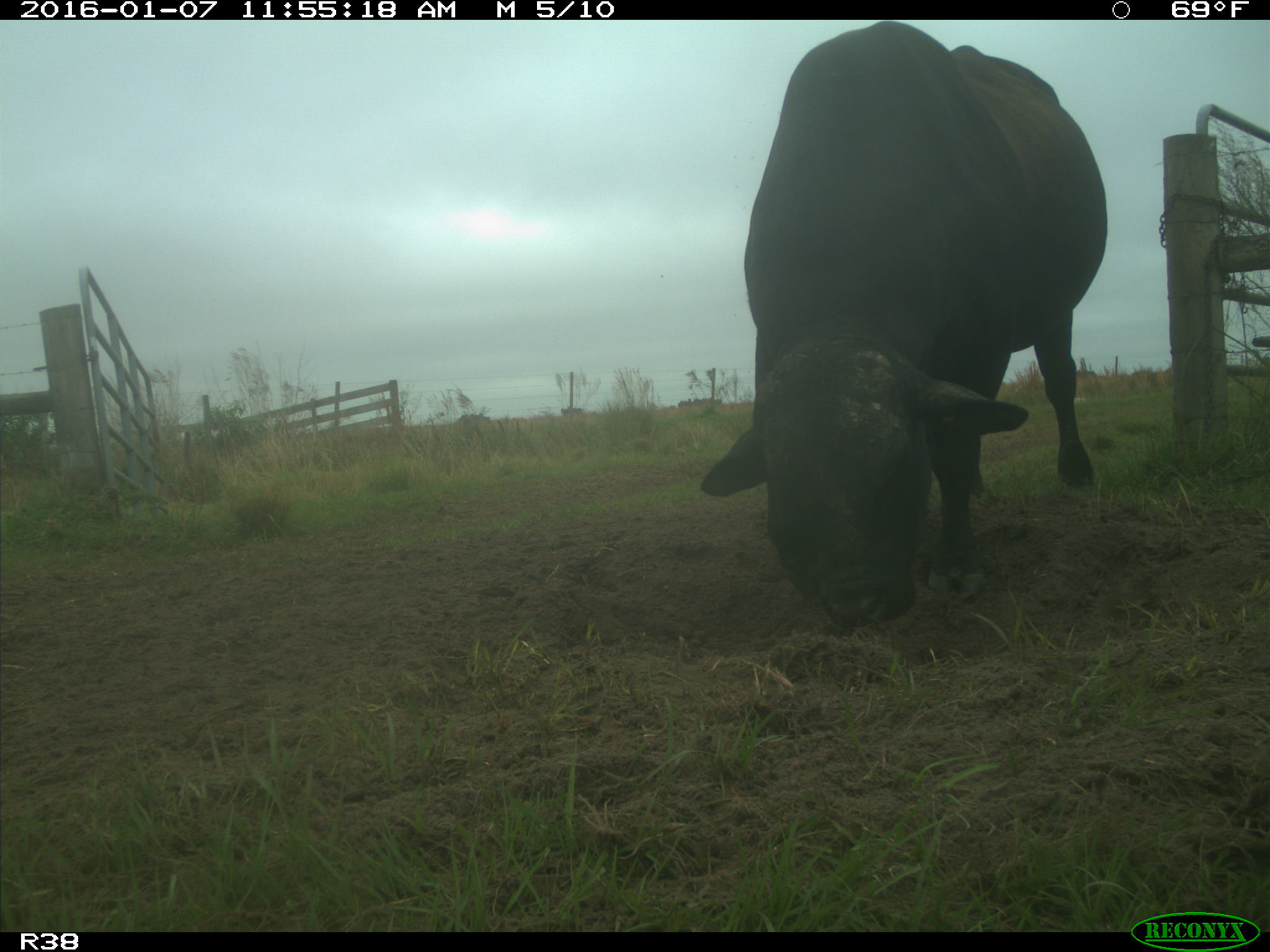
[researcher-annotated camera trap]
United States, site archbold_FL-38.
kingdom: Animalia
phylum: Chordata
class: Mammalia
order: Artiodactyla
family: Bovidae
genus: Bos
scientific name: Bos taurus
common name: domestic cow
Bos taurus (domestic cow).